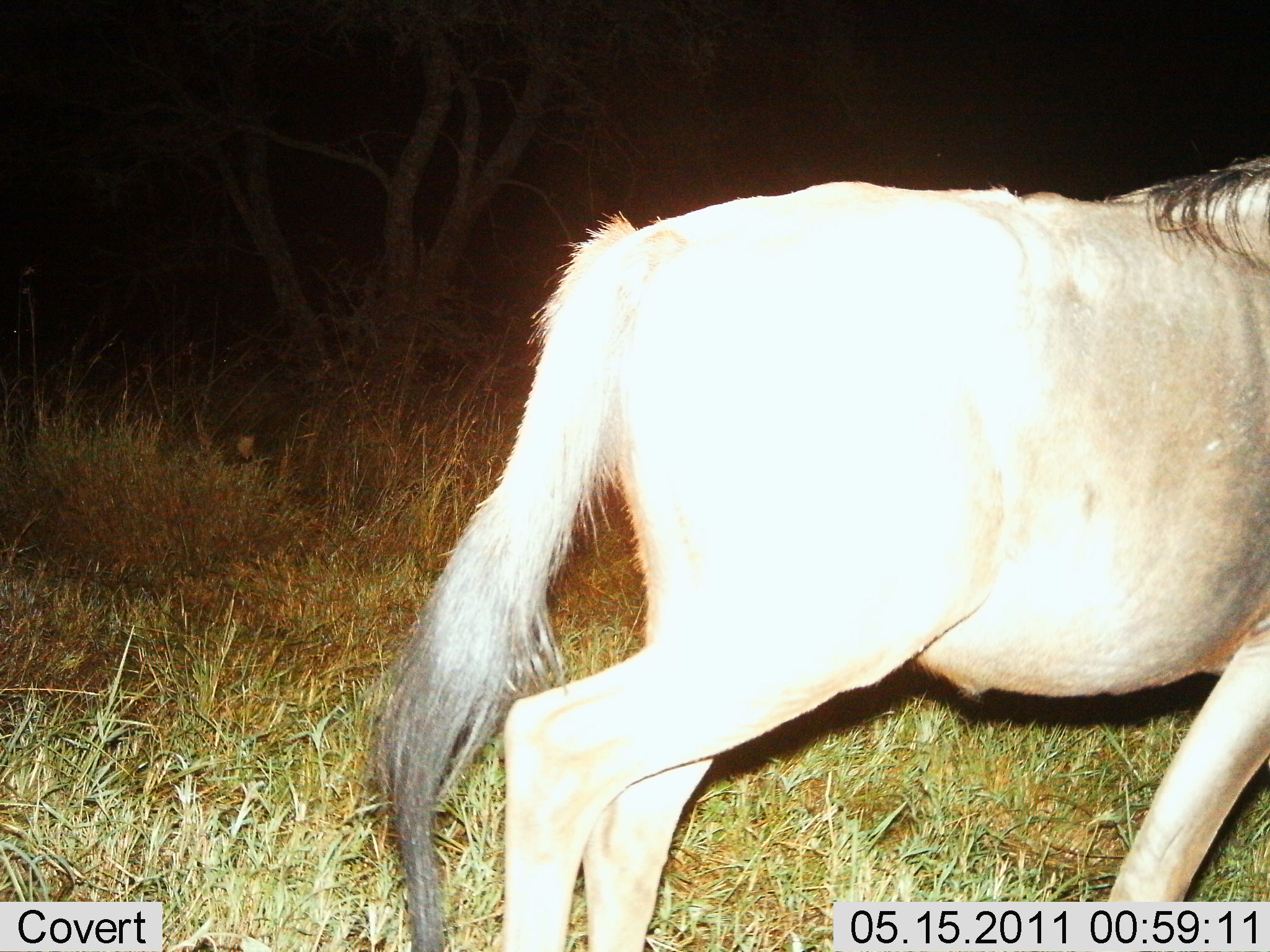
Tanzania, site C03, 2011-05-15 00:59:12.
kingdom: Animalia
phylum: Chordata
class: Mammalia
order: Artiodactyla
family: Bovidae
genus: Connochaetes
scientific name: Connochaetes taurinus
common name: blue wildebeest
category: wildebeest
Wildebeest (blue wildebeest) (Connochaetes taurinus), count 1. Behavior (volunteer vote fractions): standing 45%, resting 0%, moving 55%, interacting 0%. Young present (vote fraction): 0%. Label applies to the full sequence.